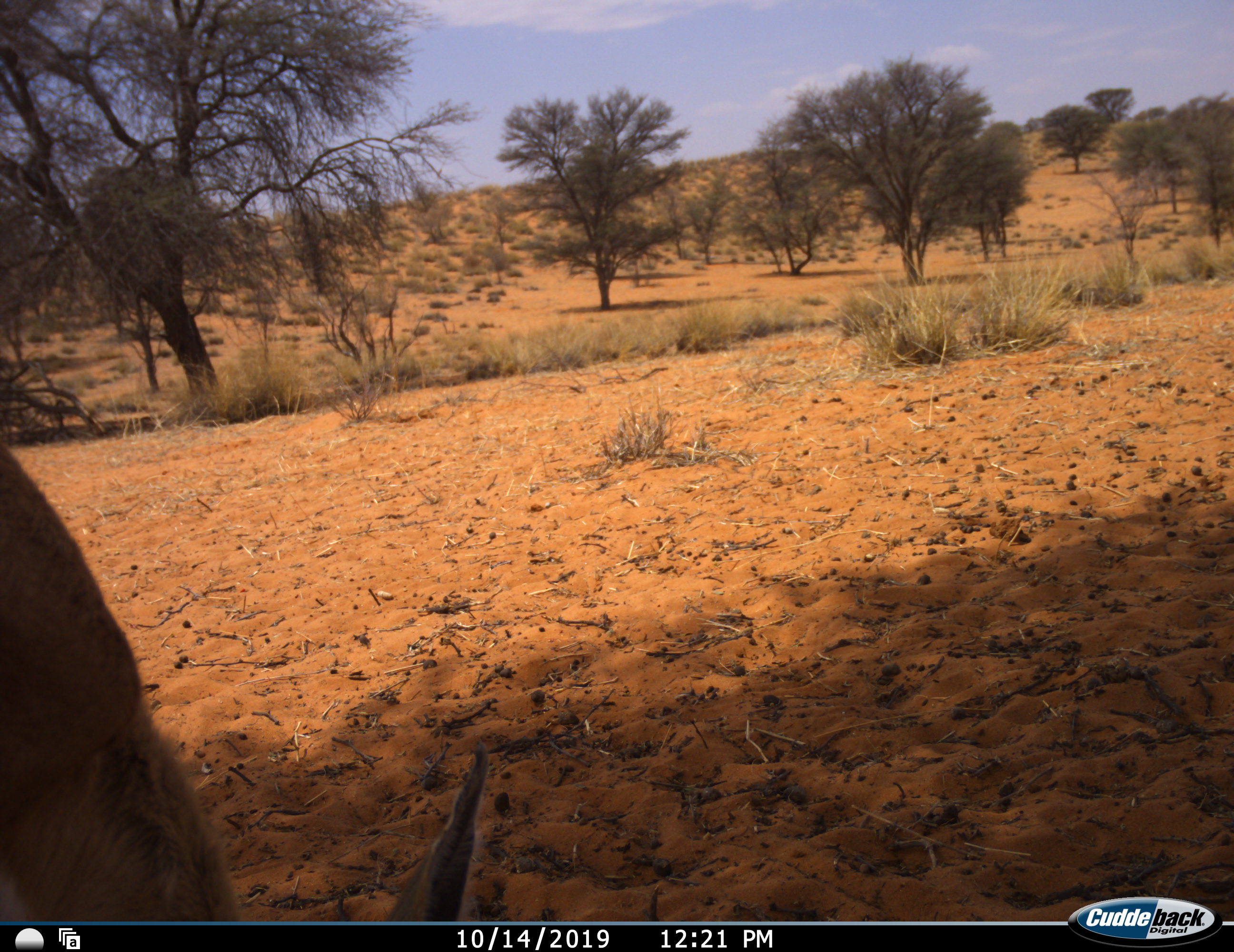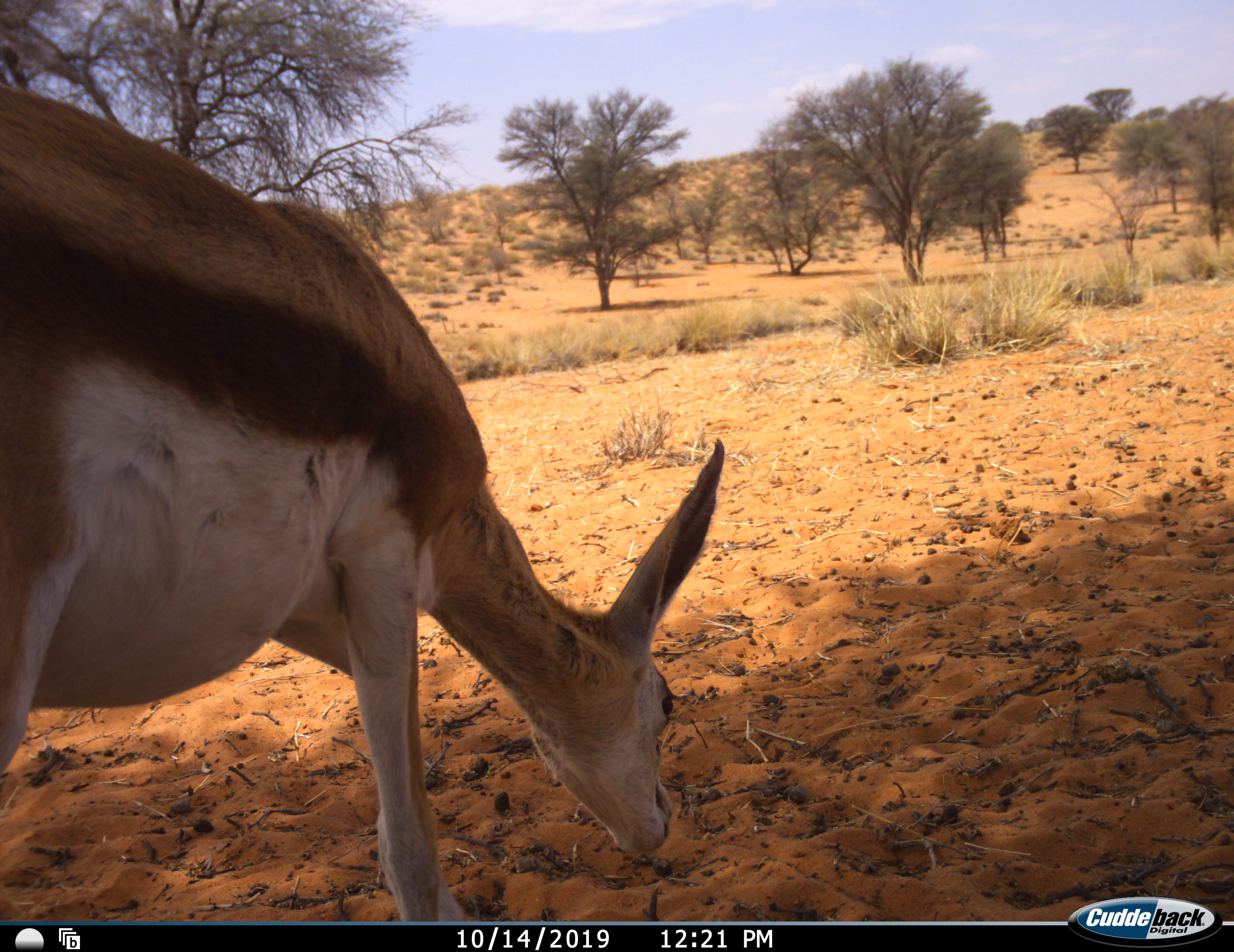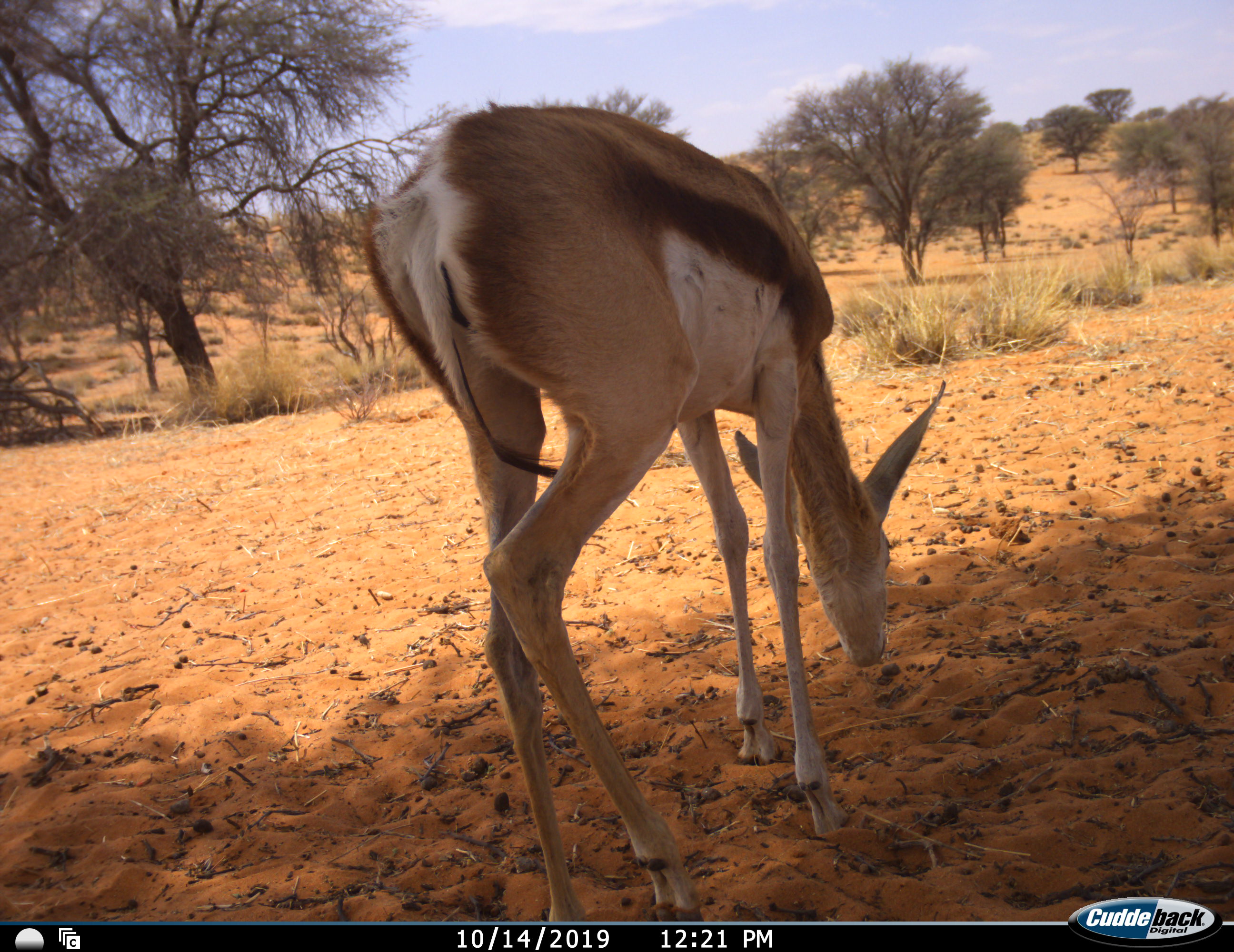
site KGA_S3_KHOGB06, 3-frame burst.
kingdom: Animalia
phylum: Chordata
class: Mammalia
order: Artiodactyla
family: Bovidae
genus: Antidorcas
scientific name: Antidorcas marsupialis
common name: springbok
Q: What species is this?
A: Springbok (Antidorcas marsupialis).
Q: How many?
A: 1.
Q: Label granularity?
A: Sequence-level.